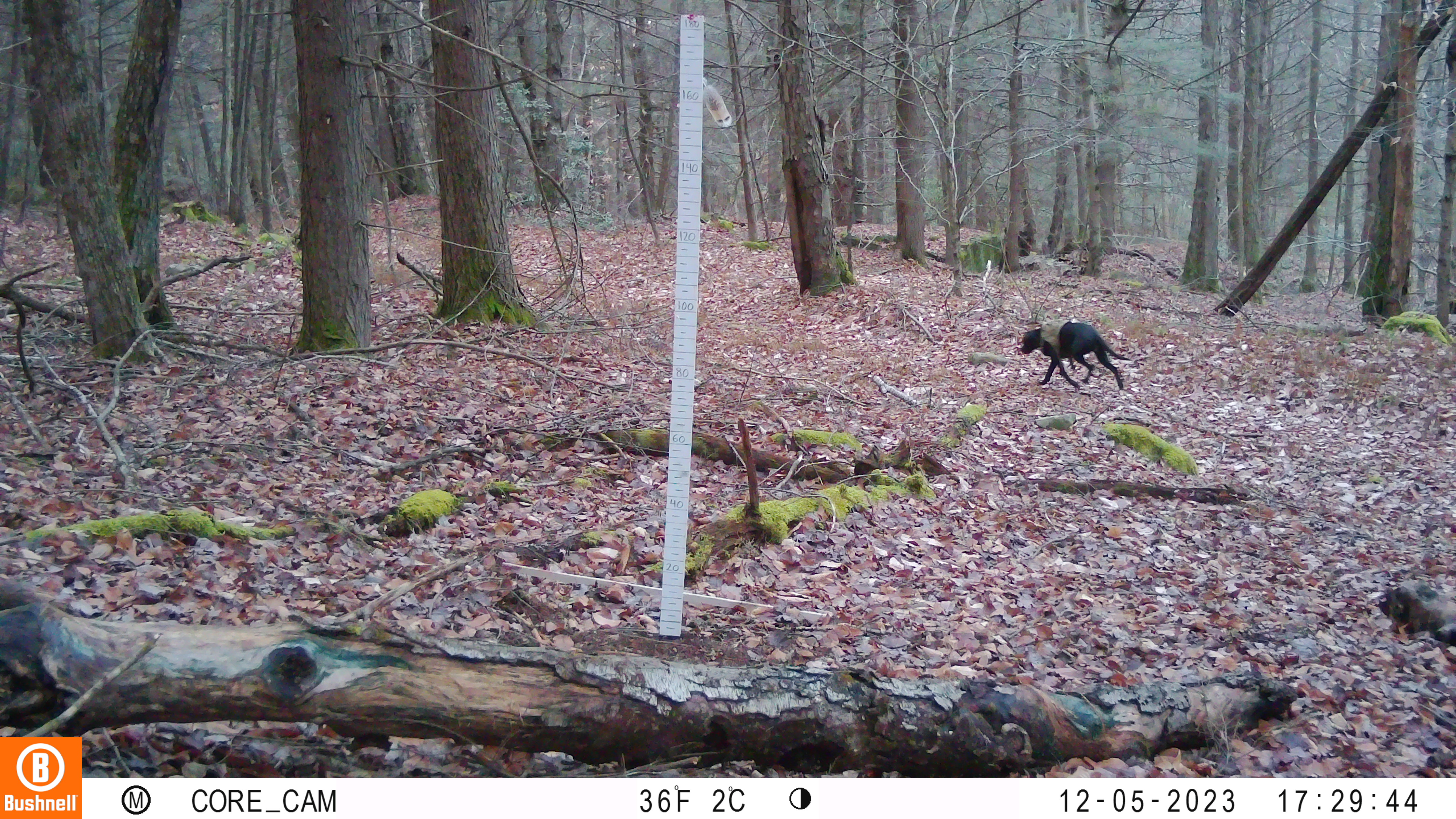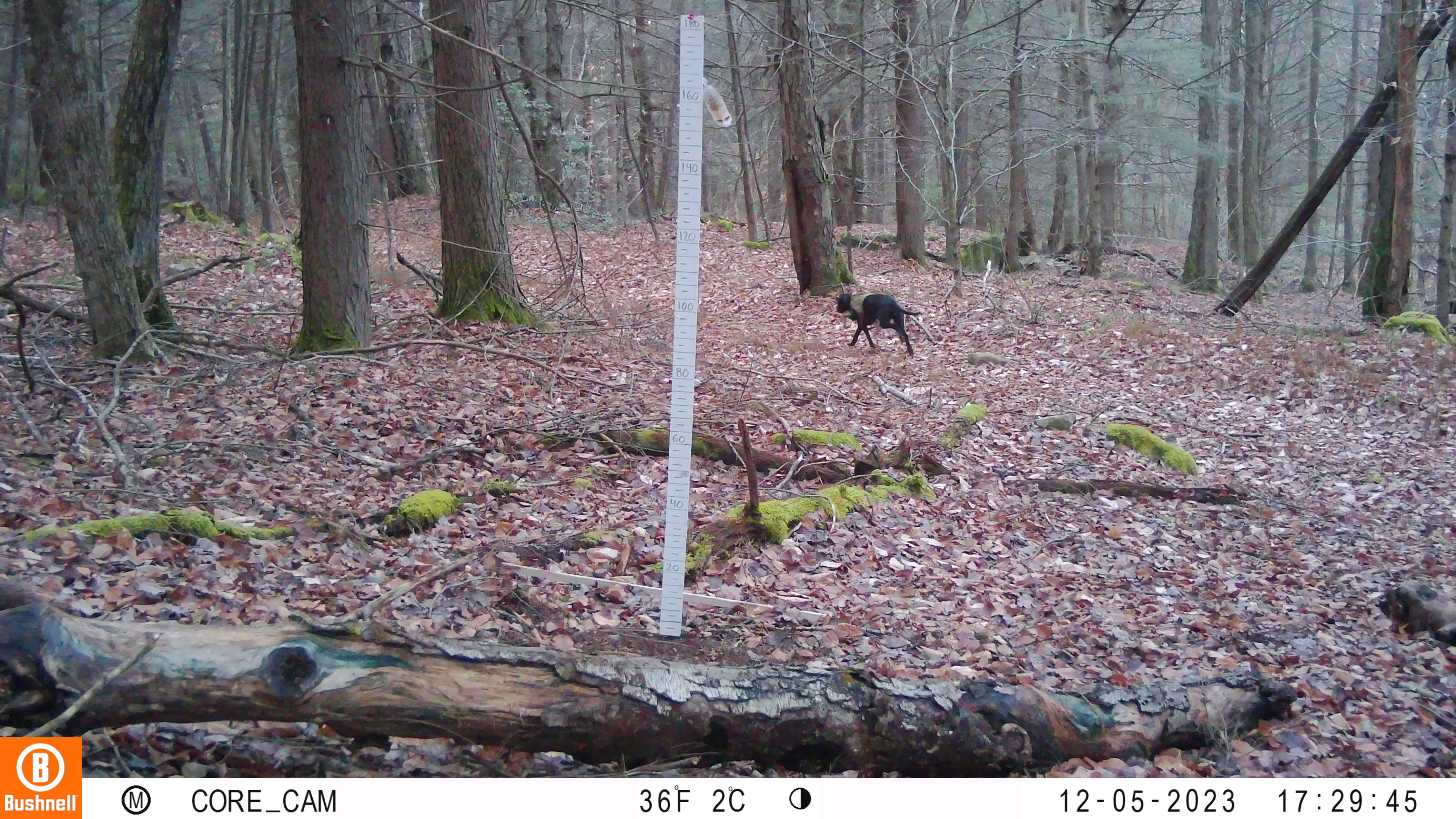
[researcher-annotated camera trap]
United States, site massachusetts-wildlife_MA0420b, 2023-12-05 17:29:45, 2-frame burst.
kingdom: Animalia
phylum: Chordata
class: Mammalia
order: Carnivora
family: Canidae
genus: Canis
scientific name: Canis familiaris familiaris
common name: domestic dog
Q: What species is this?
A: Domestic dog (Canis familiaris familiaris).